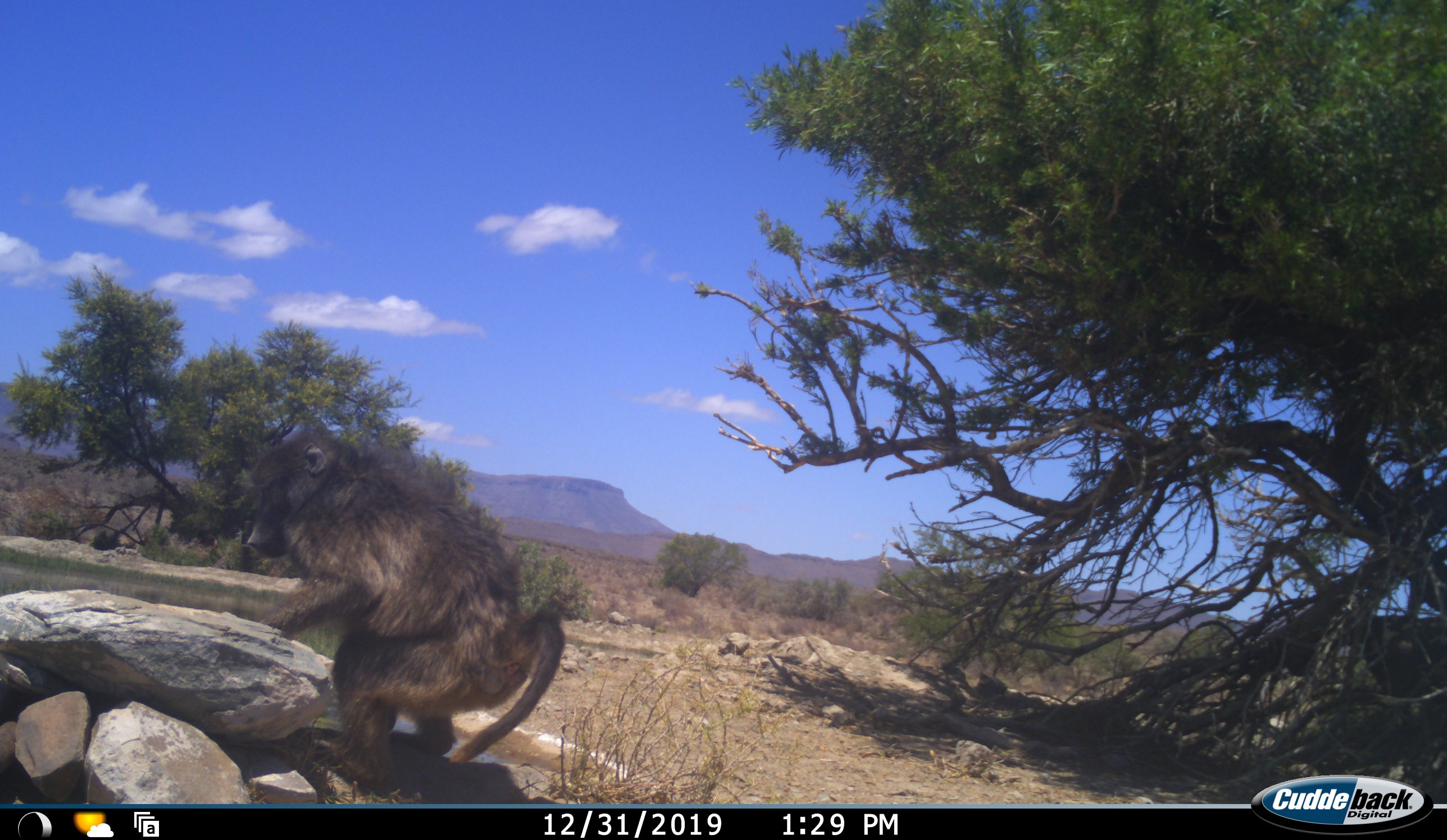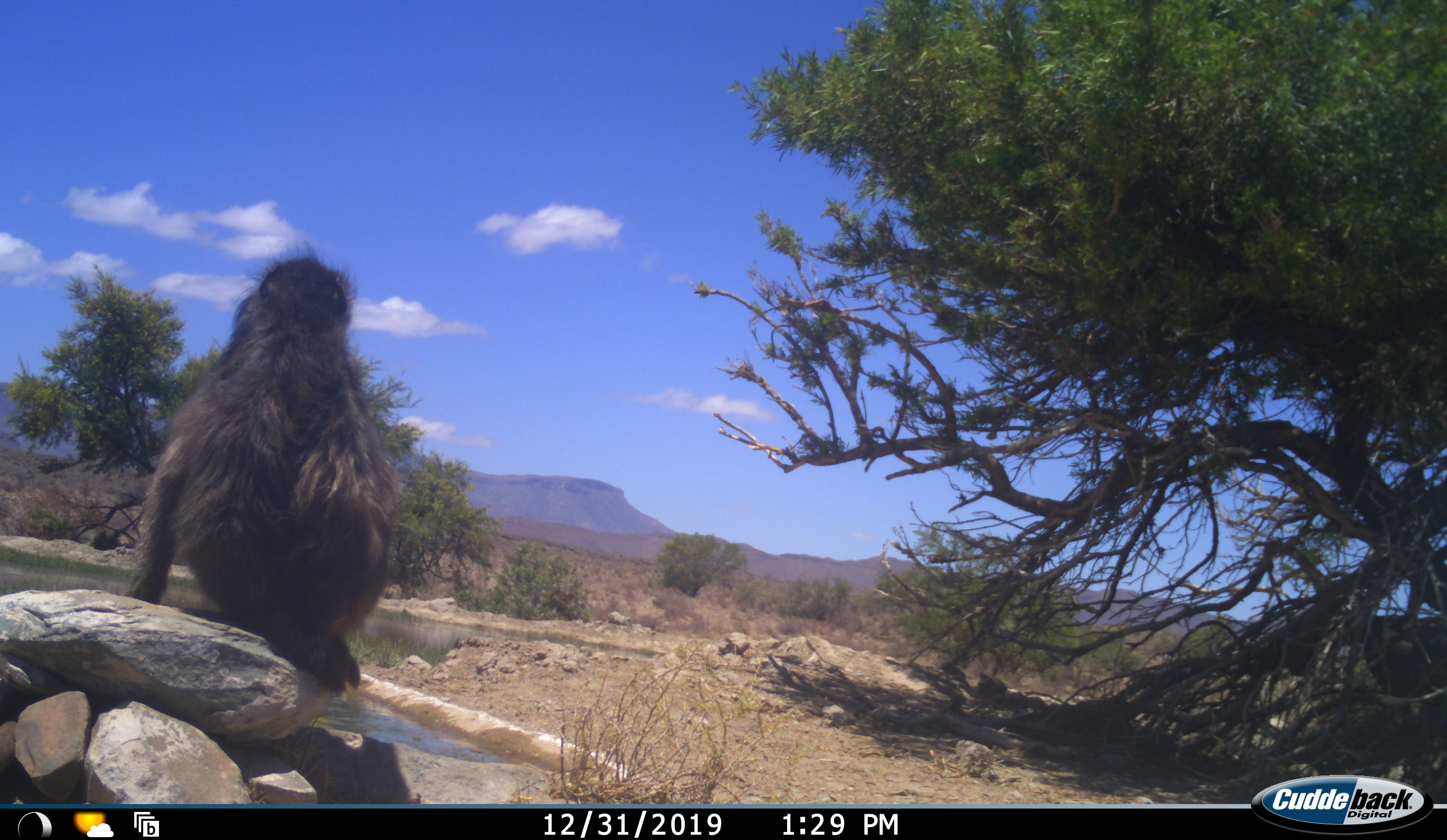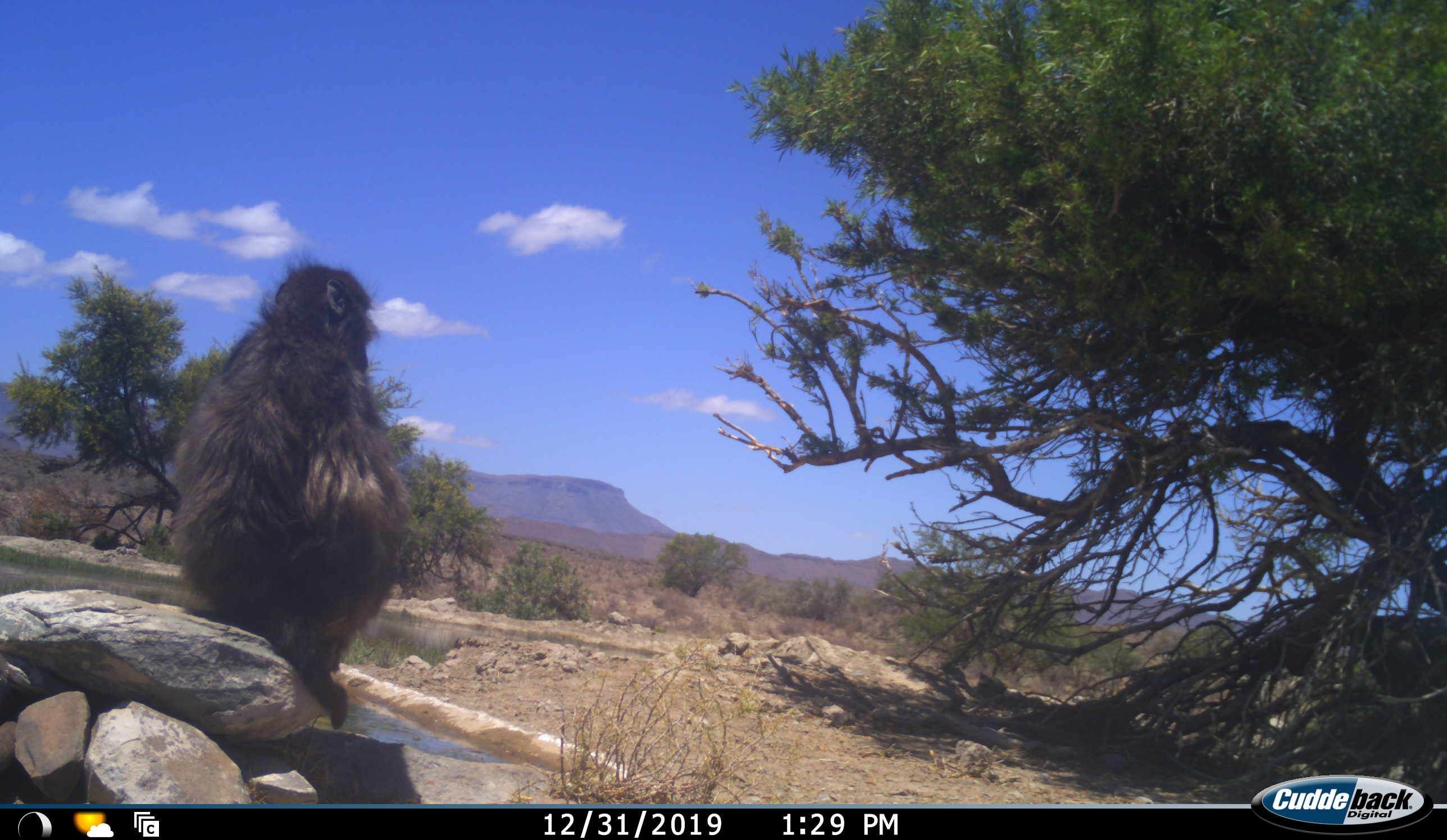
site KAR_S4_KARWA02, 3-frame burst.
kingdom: Animalia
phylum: Chordata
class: Mammalia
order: Primates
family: Cercopithecidae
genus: Papio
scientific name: Papio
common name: baboon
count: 1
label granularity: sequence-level